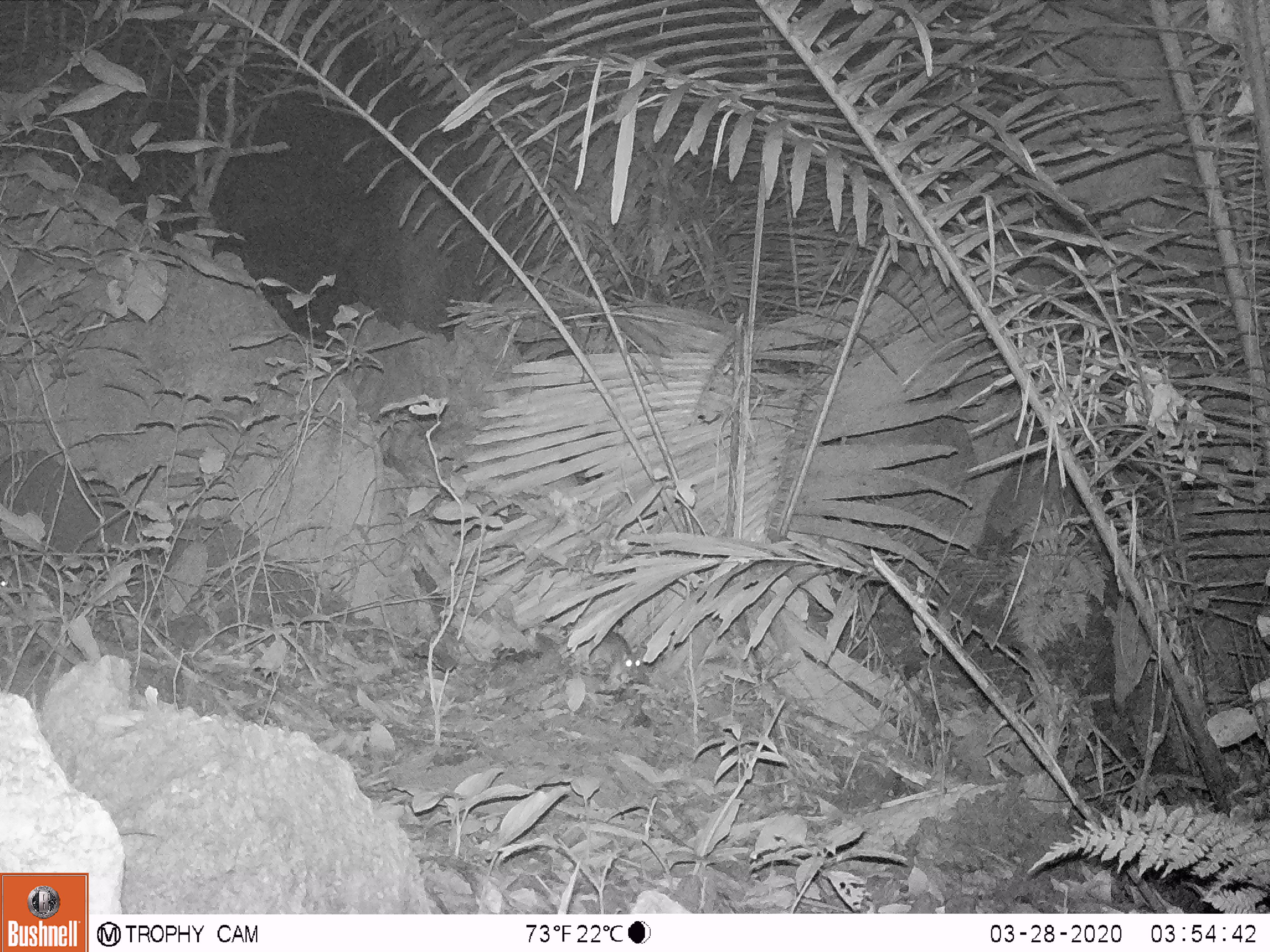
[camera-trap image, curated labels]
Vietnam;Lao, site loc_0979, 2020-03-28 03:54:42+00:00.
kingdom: Animalia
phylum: Chordata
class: Mammalia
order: Rodentia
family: Muridae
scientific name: Muridae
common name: old-world mice and rats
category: unidentified murid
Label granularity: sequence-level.